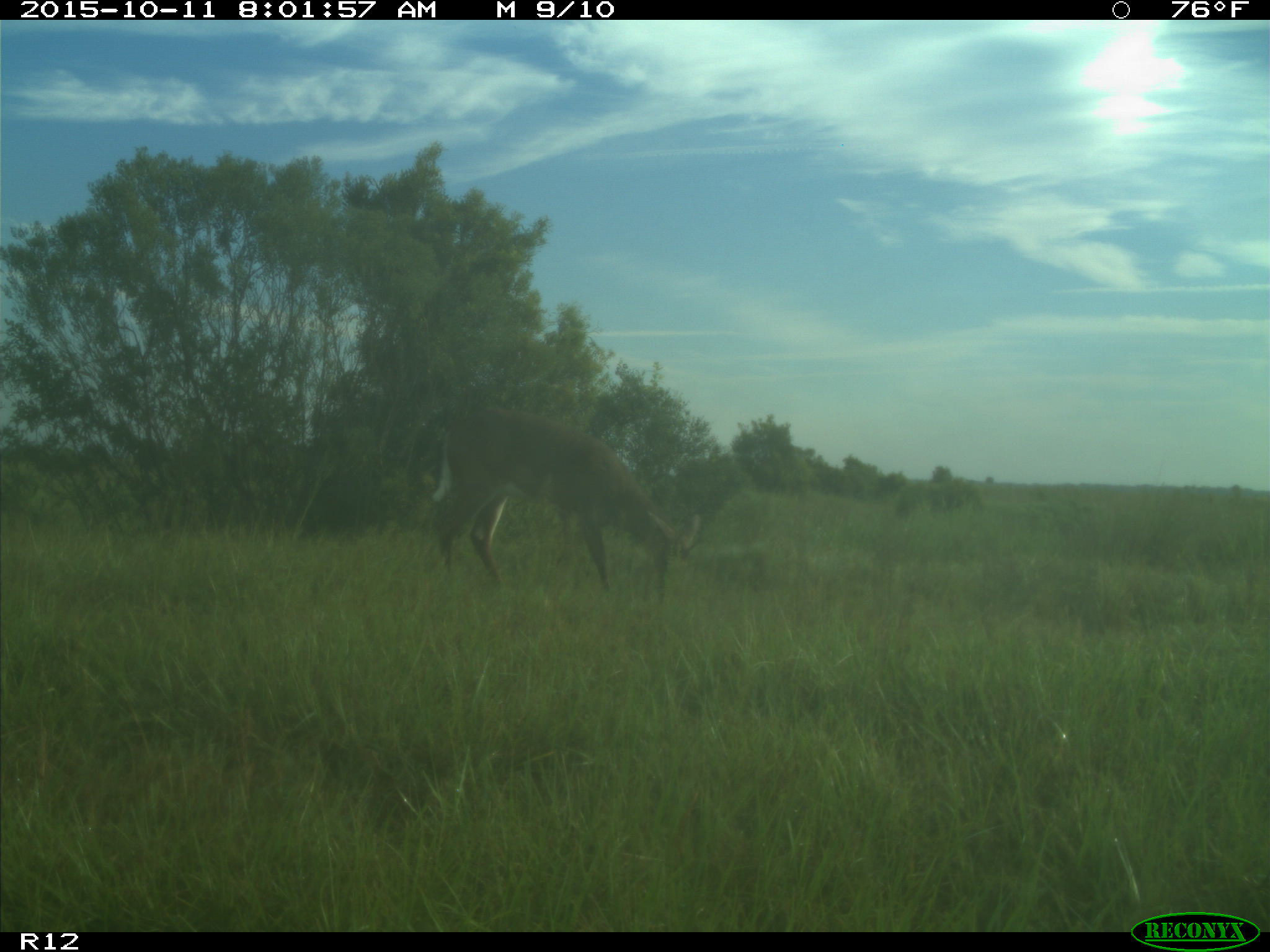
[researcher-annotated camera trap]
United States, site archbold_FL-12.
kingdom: Animalia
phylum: Chordata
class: Mammalia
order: Artiodactyla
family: Cervidae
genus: Odocoileus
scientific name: Odocoileus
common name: deer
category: unidentified deer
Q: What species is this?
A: Unidentified deer (deer) (Odocoileus).